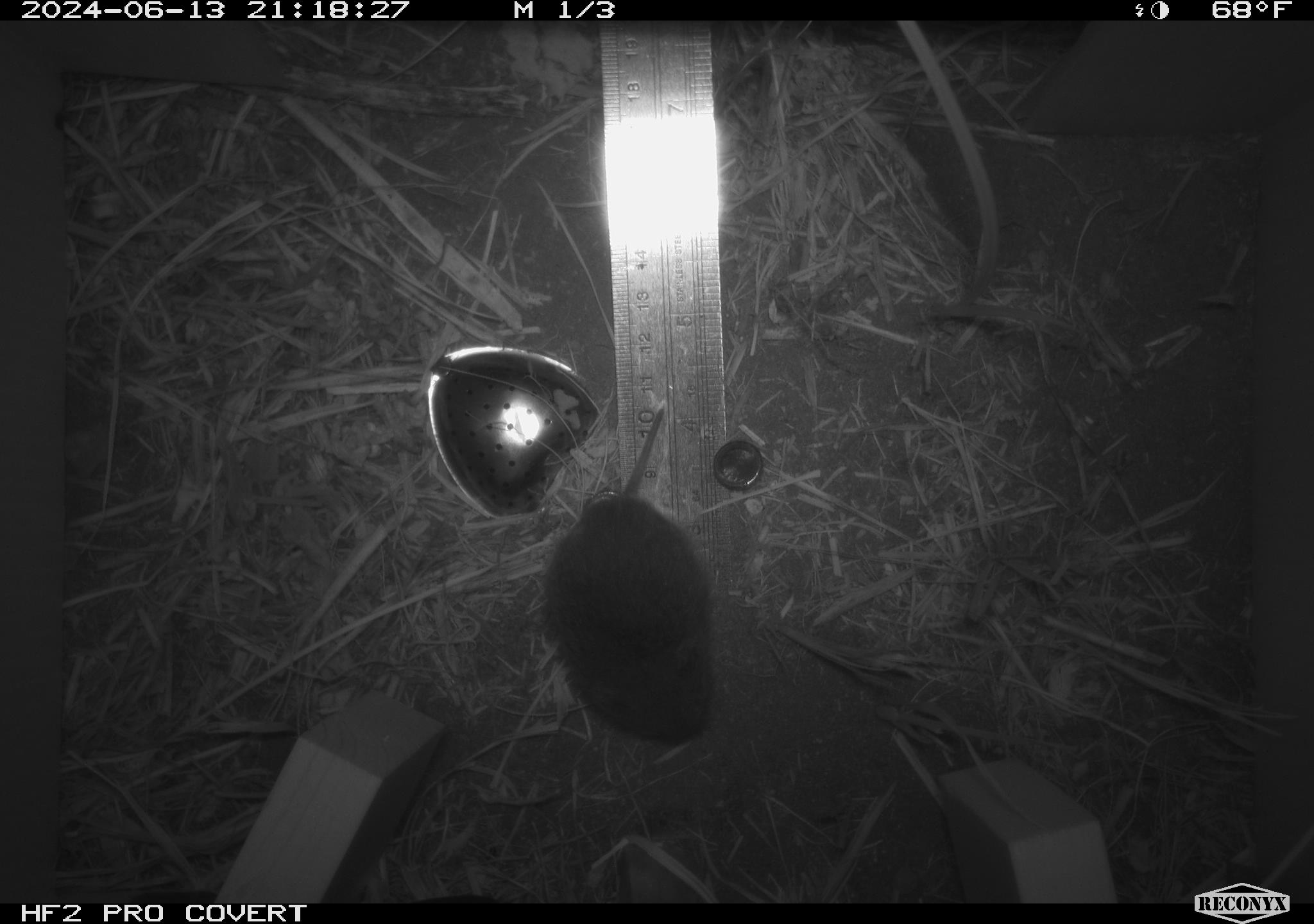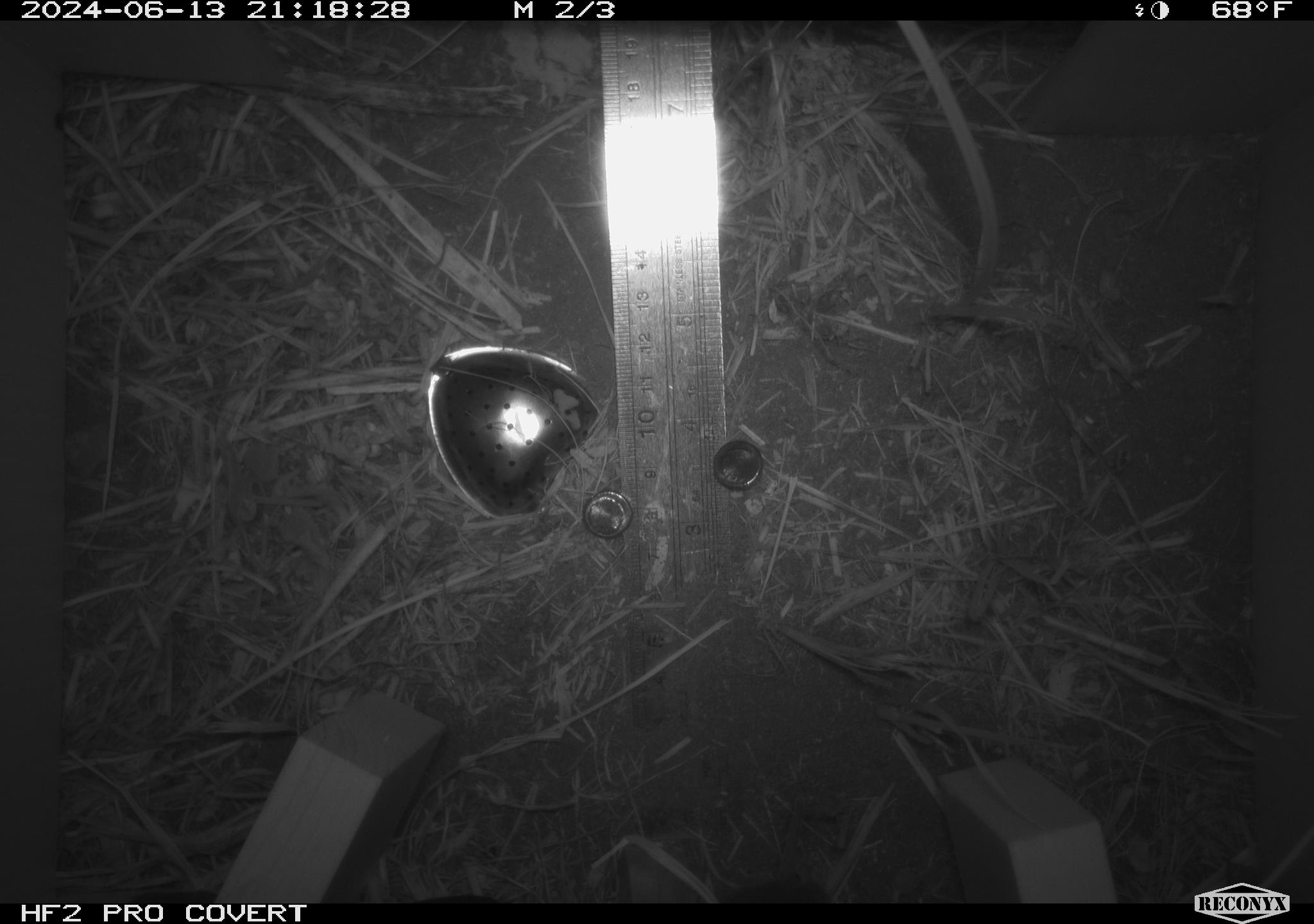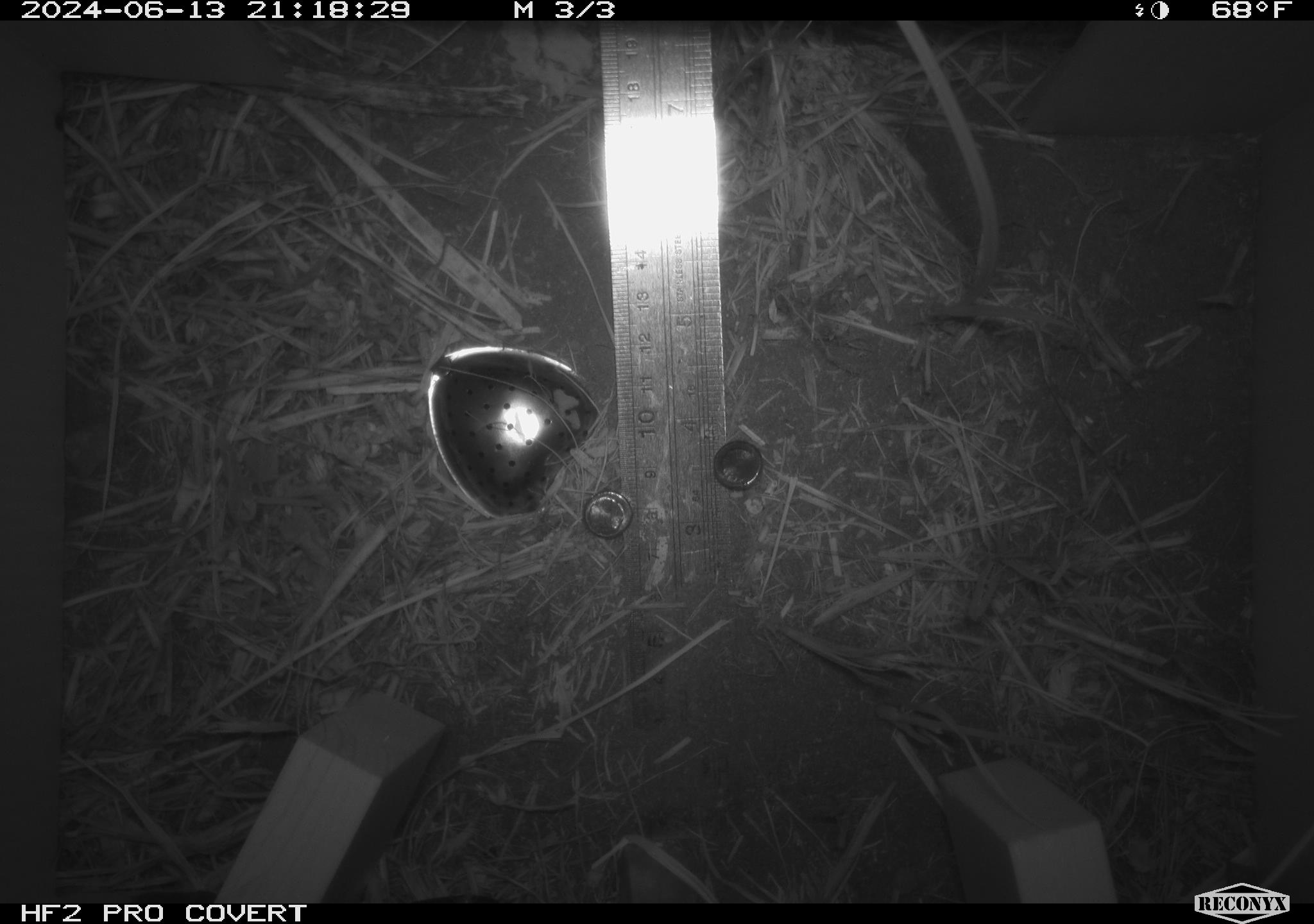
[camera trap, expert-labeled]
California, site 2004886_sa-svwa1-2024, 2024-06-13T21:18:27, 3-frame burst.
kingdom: Animalia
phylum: Chordata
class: Mammalia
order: Rodentia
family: Cricetidae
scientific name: Arvicolinae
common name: voles, lemmings, and muskrats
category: arvicolinae subfamily